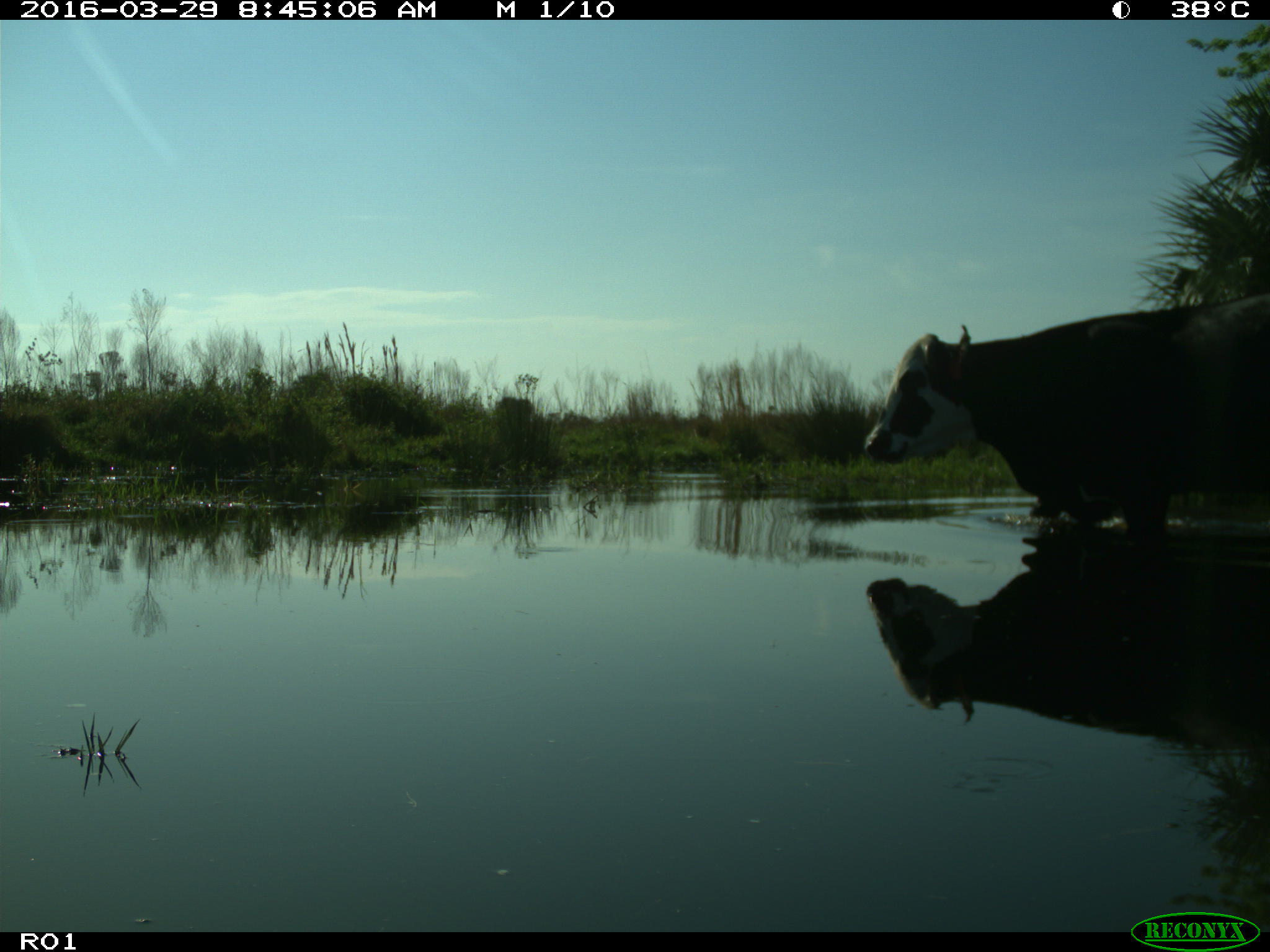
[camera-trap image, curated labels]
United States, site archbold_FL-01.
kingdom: Animalia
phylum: Chordata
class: Mammalia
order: Artiodactyla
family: Bovidae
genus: Bos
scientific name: Bos taurus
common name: domestic cow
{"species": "Bos taurus (domestic cow)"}